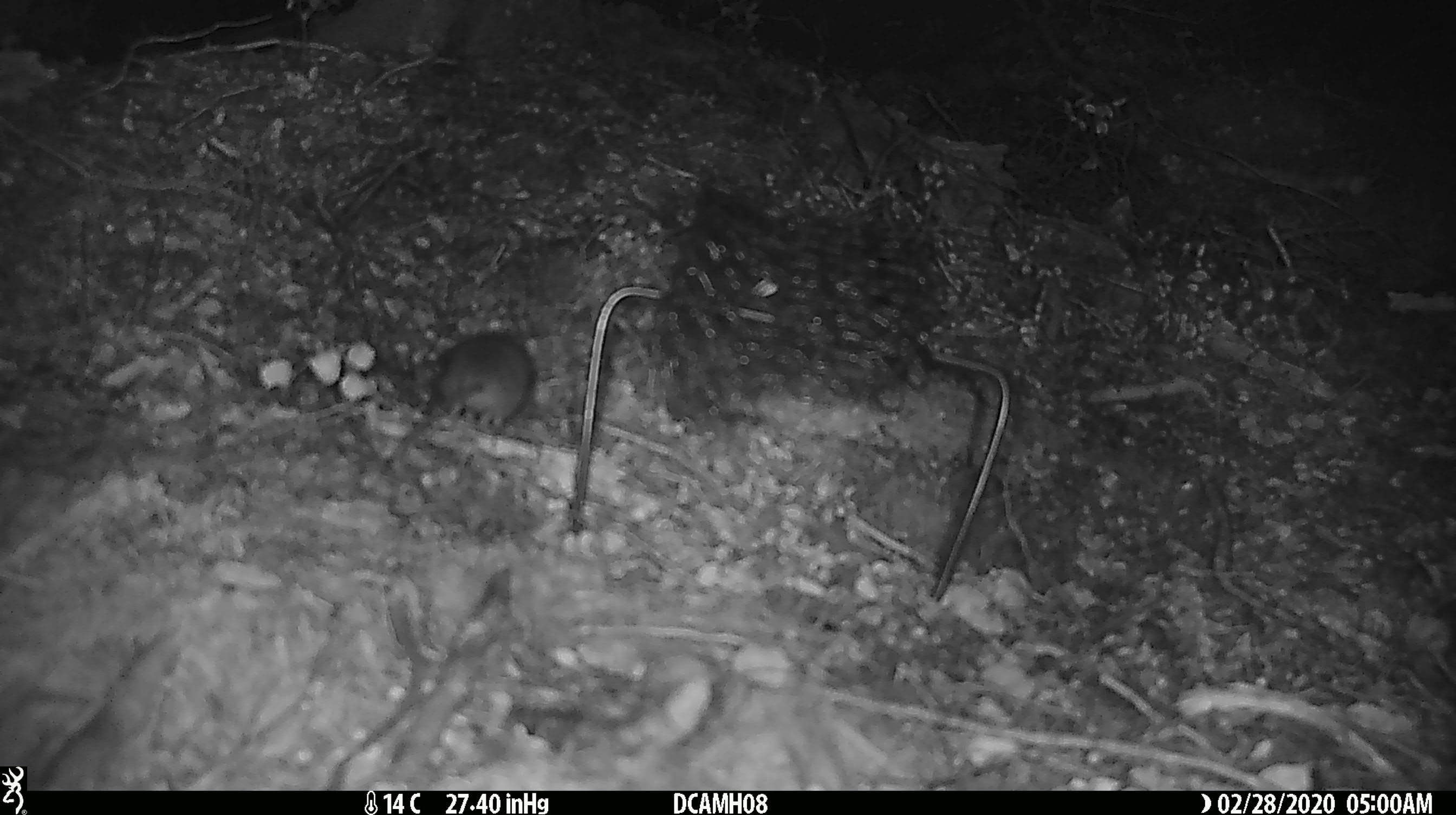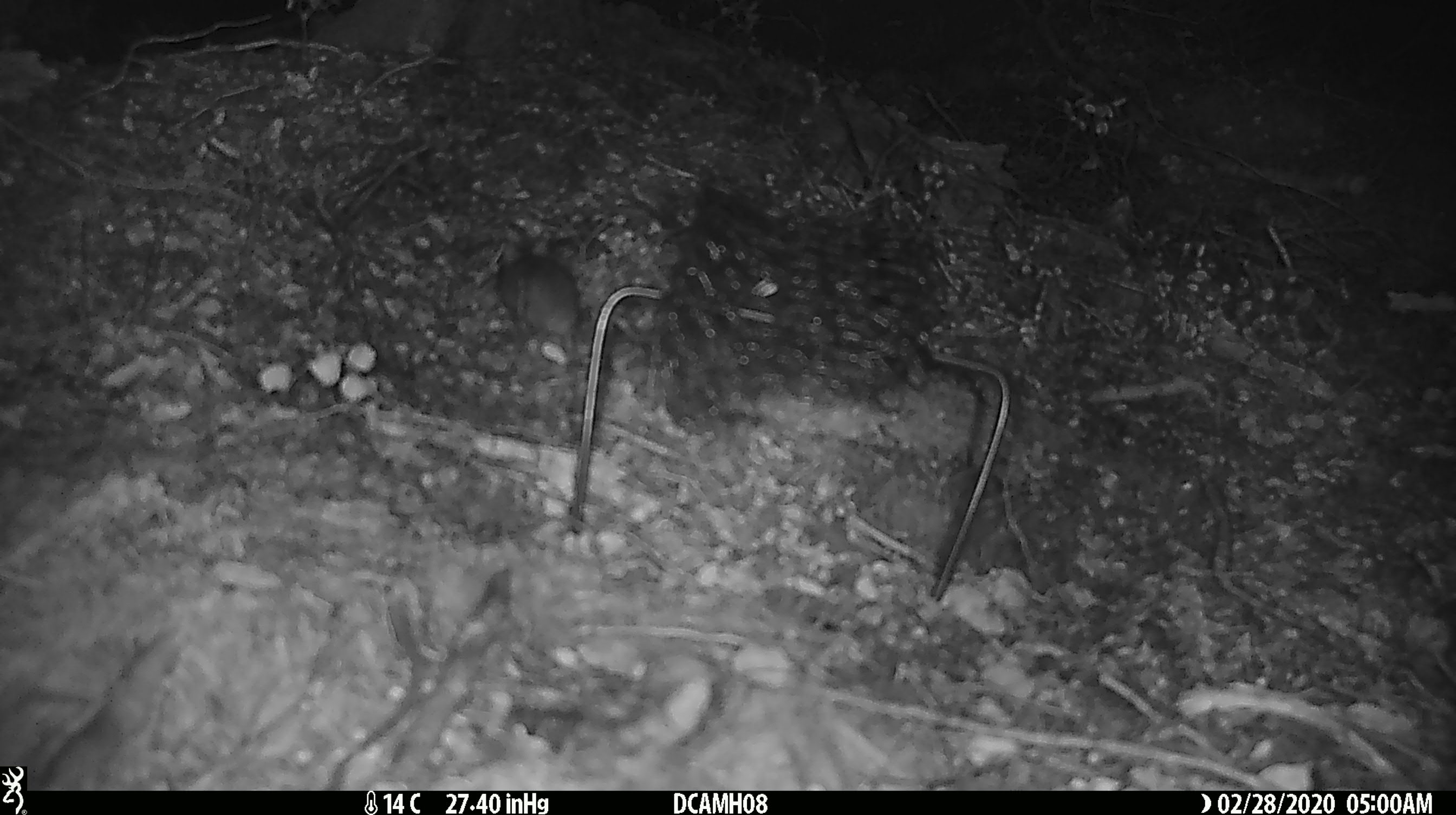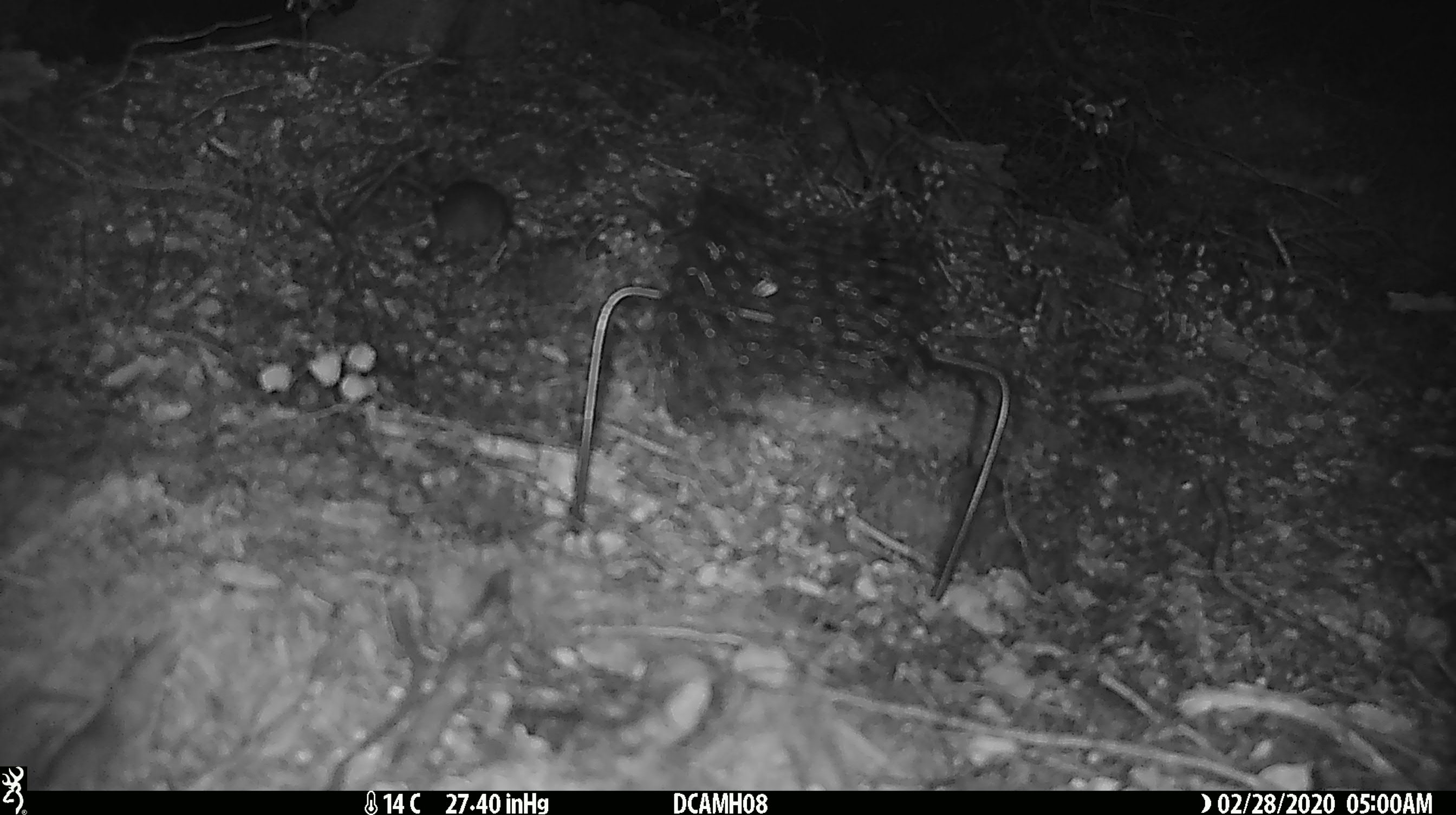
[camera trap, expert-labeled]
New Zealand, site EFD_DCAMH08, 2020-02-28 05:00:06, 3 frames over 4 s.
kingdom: Animalia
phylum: Chordata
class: Mammalia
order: Rodentia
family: Muridae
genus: Mus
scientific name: Mus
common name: mouse